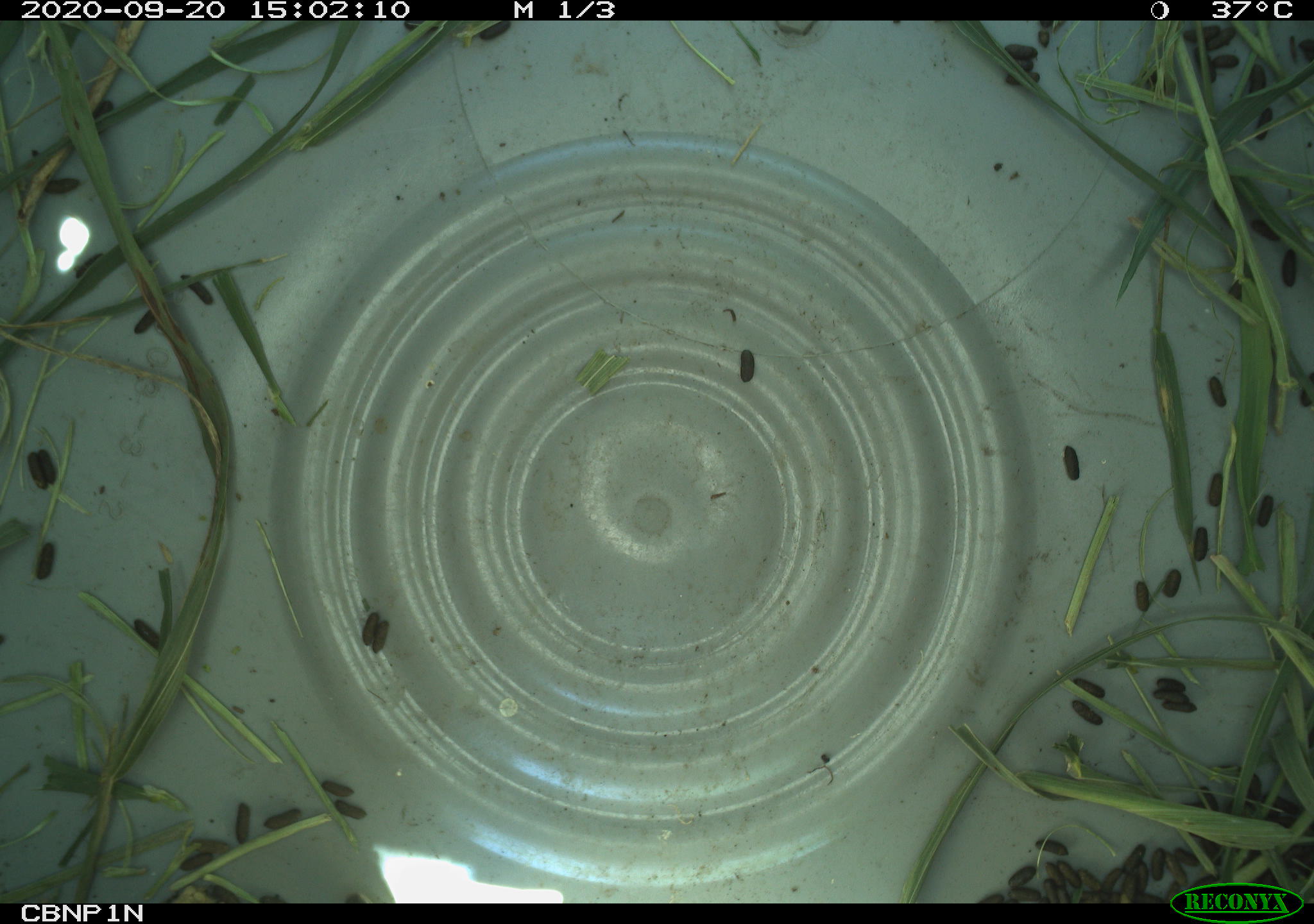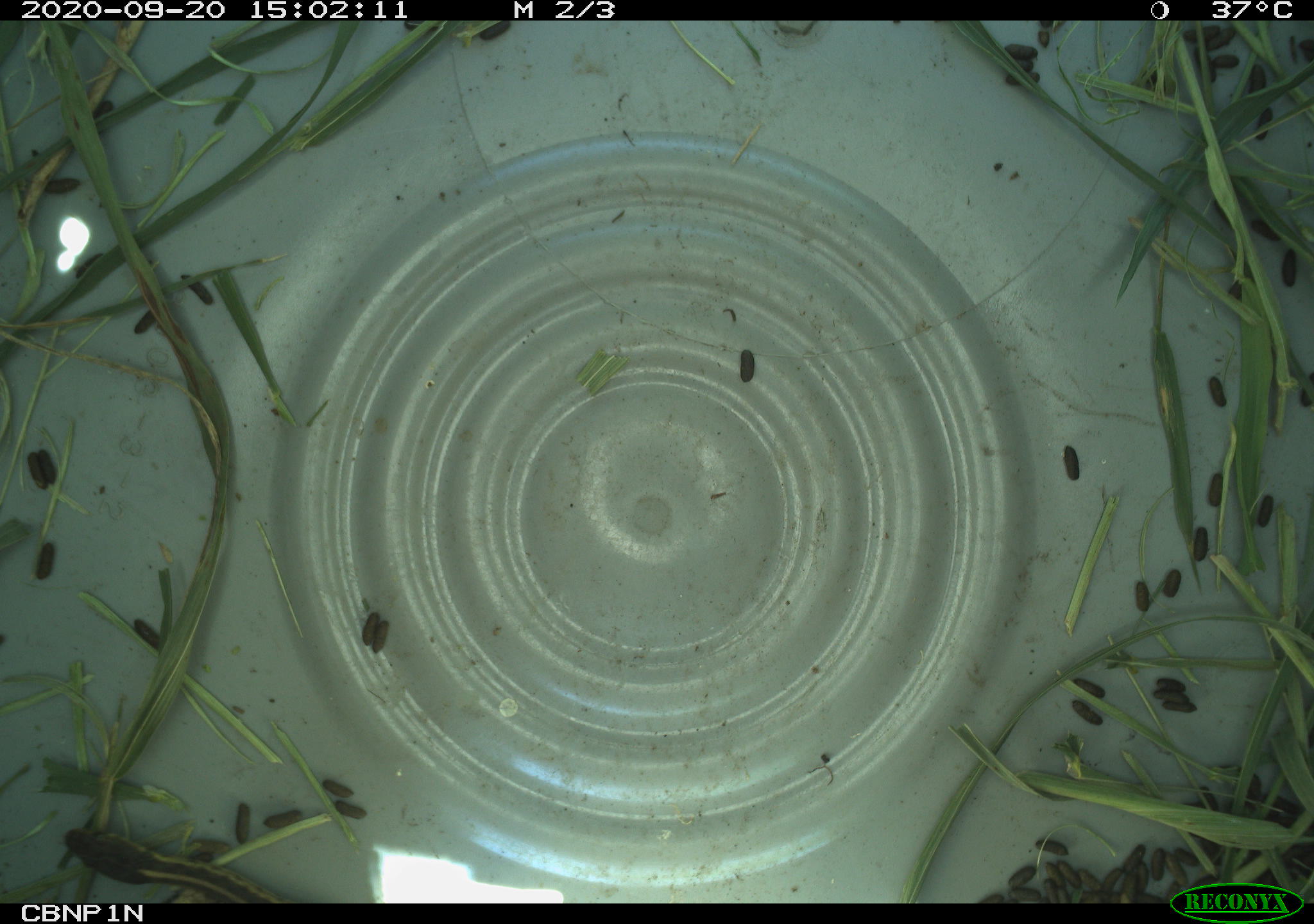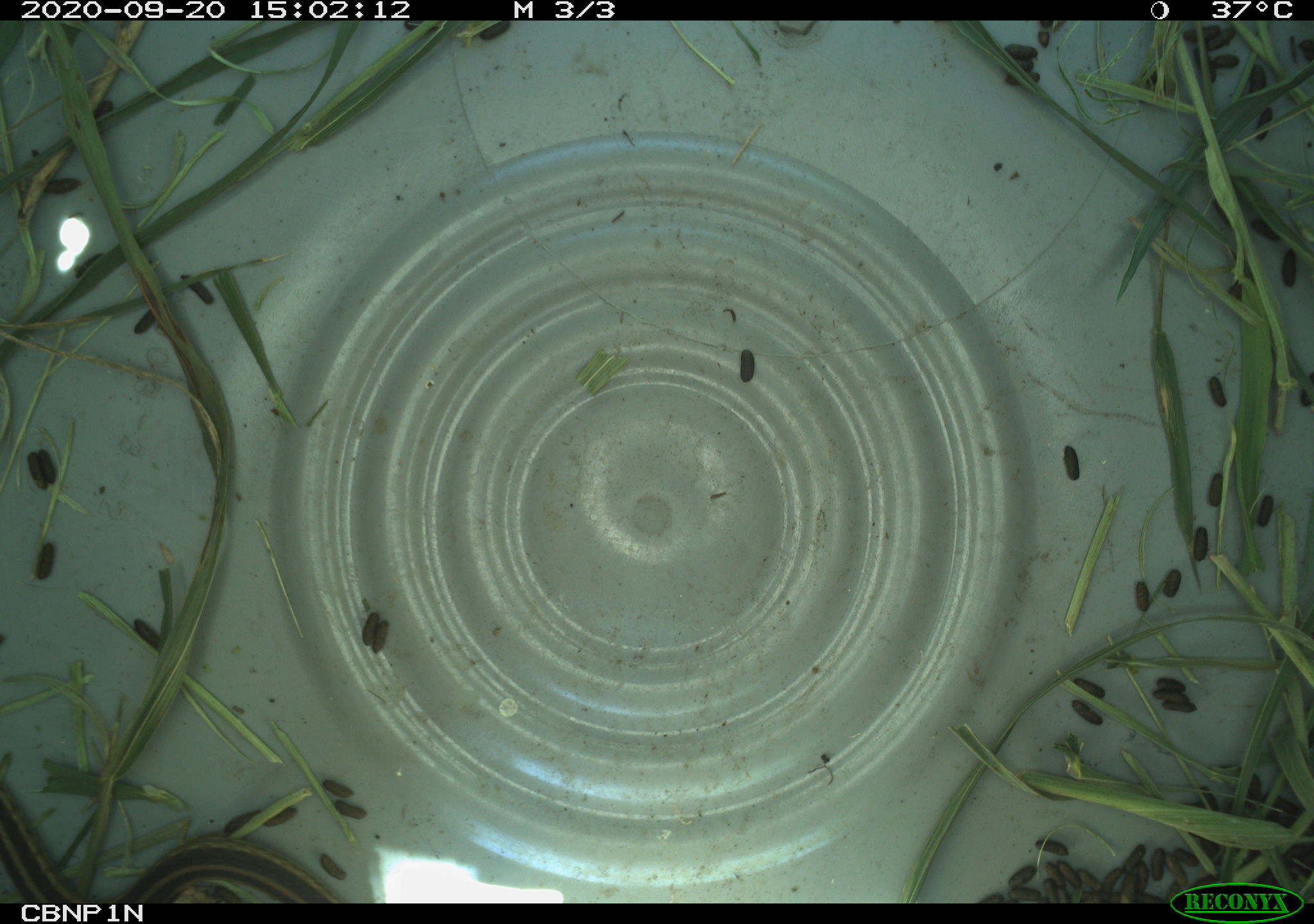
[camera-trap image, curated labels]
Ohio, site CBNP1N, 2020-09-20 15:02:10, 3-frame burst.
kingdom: Animalia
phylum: Chordata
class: Reptilia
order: Squamata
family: Colubridae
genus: Thamnophis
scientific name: Thamnophis sirtalis sirtalis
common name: eastern gartersnake